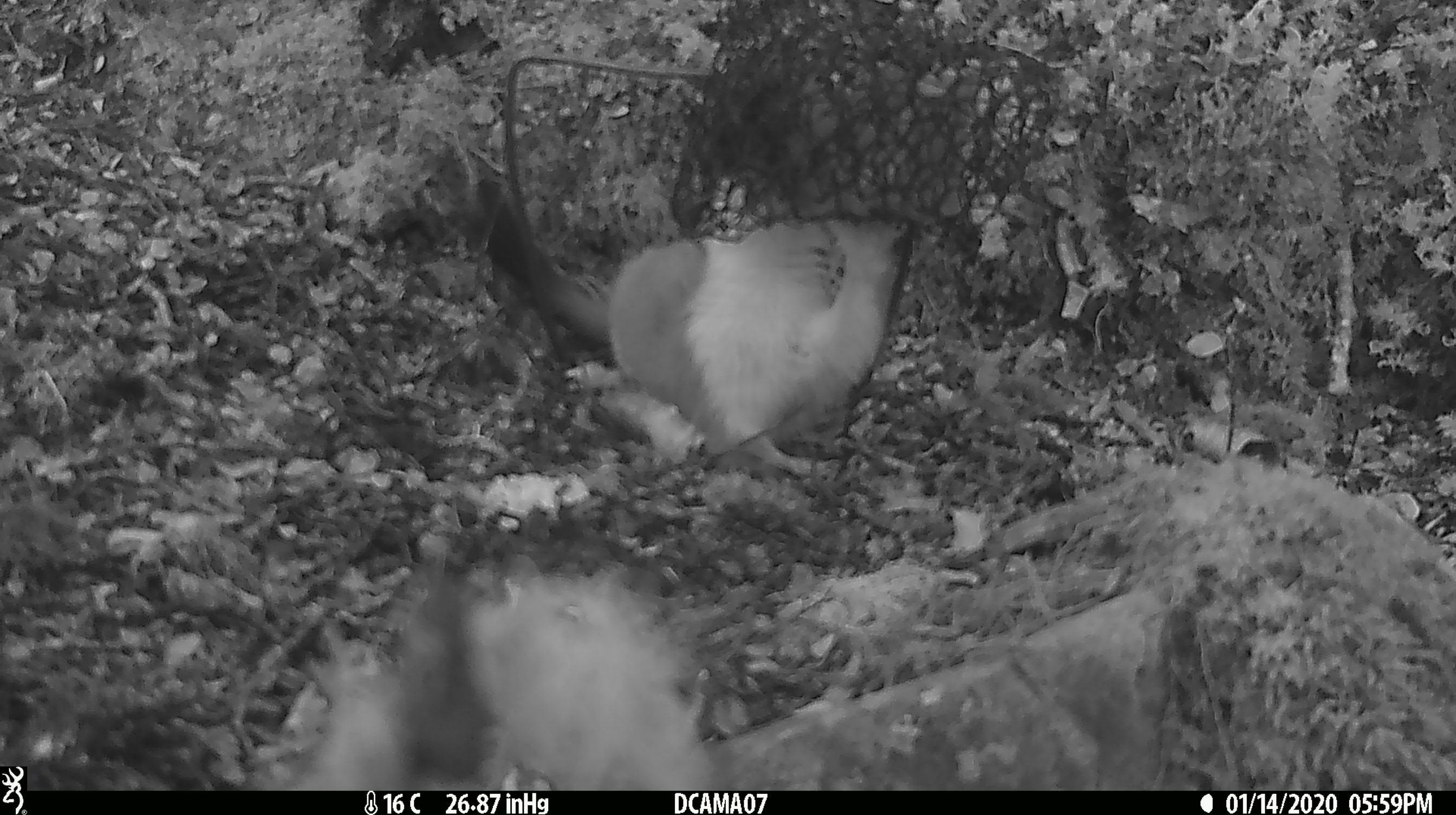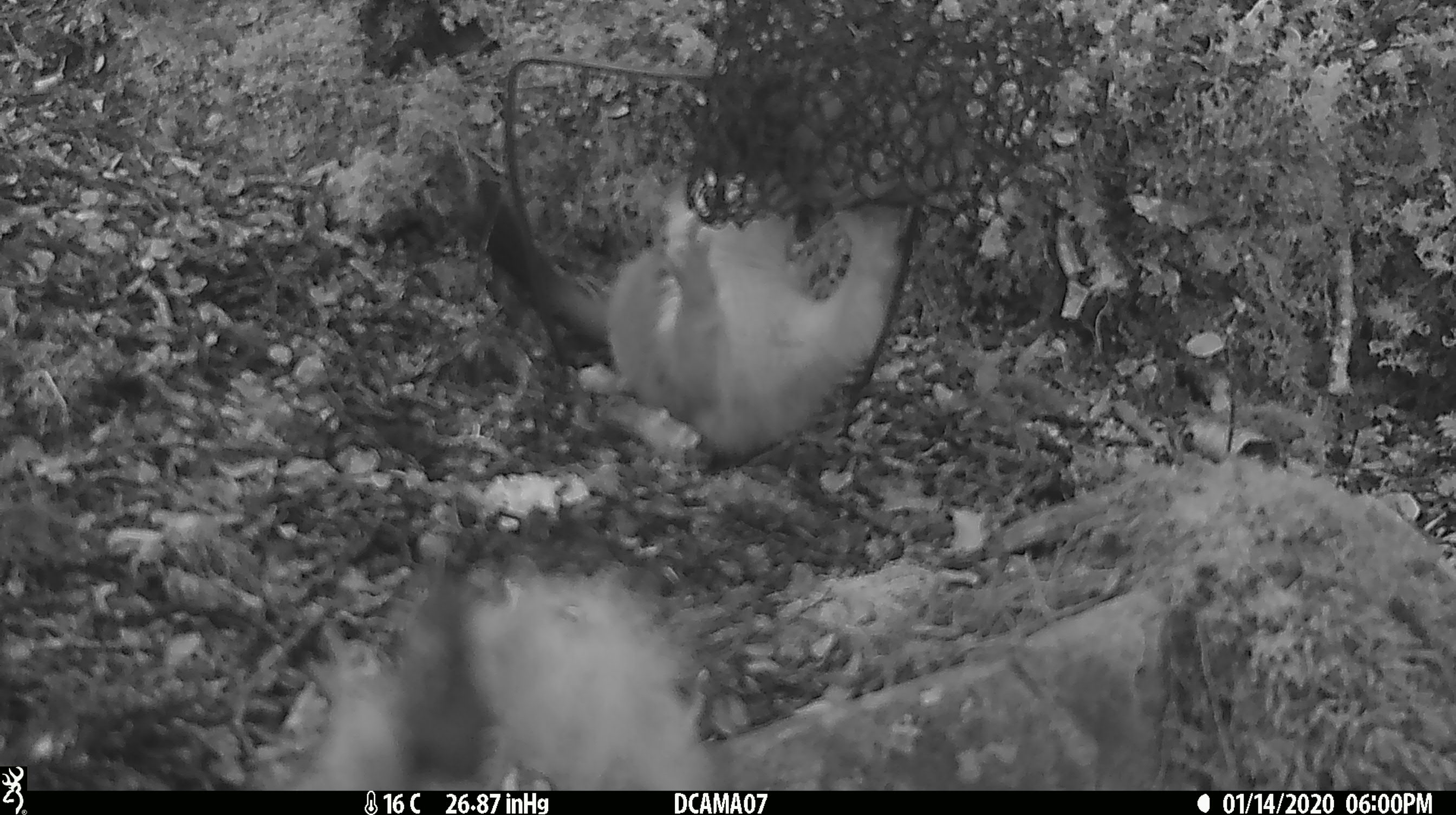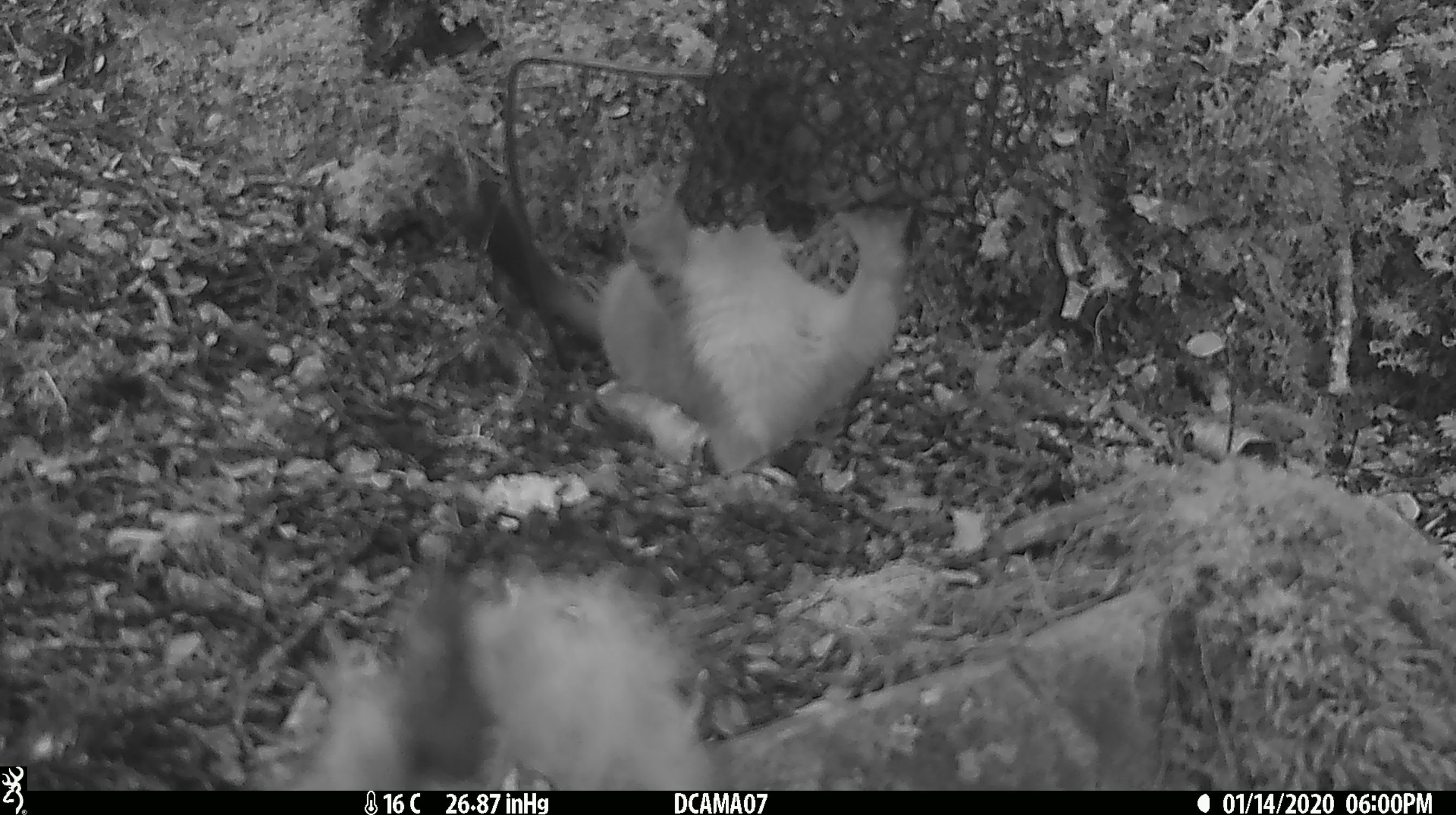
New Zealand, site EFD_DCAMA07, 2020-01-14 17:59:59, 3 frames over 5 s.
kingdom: Animalia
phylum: Chordata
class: Mammalia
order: Carnivora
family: Mustelidae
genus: Mustela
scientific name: Mustela erminea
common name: stoat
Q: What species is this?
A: Stoat (Mustela erminea).